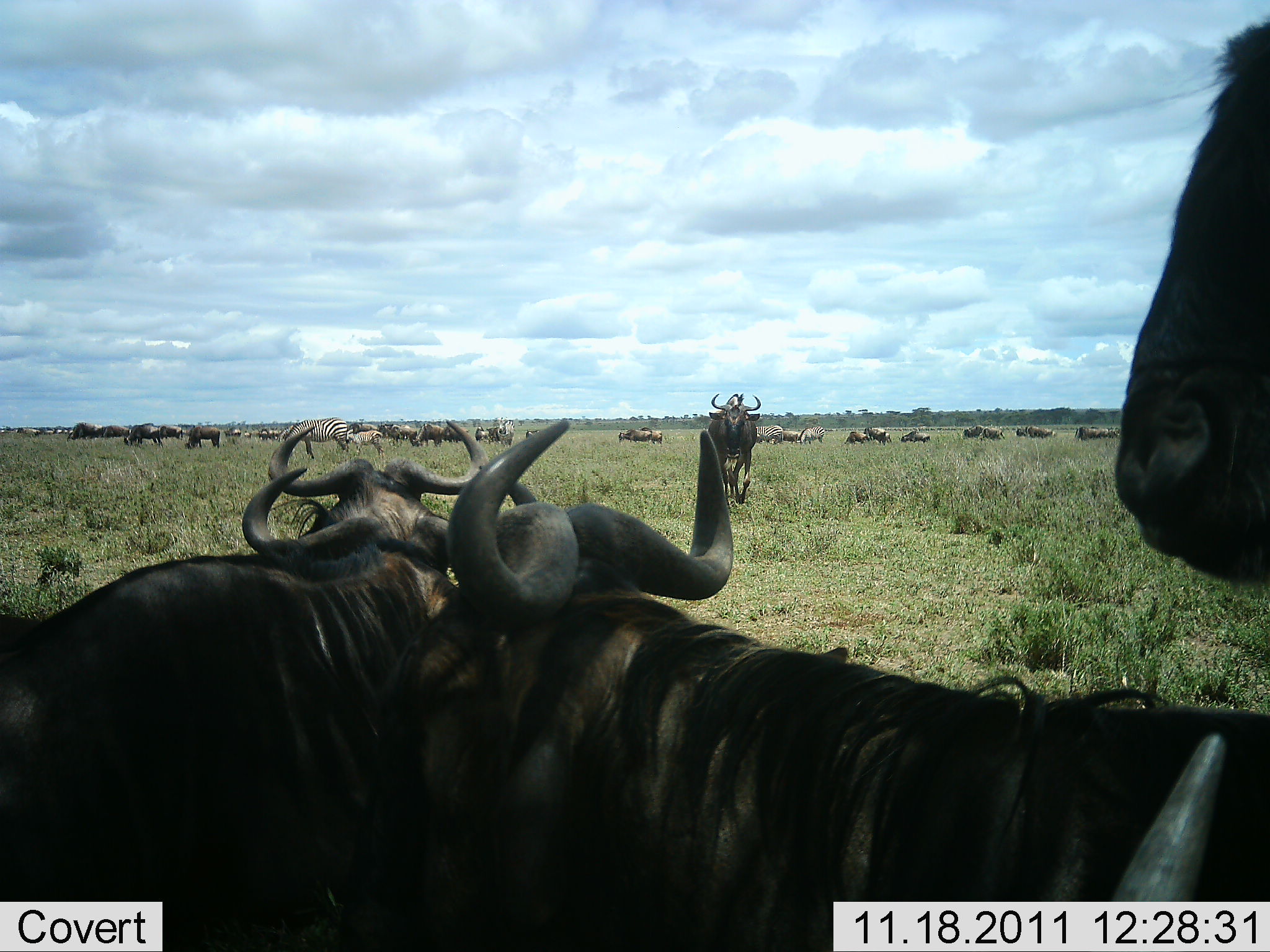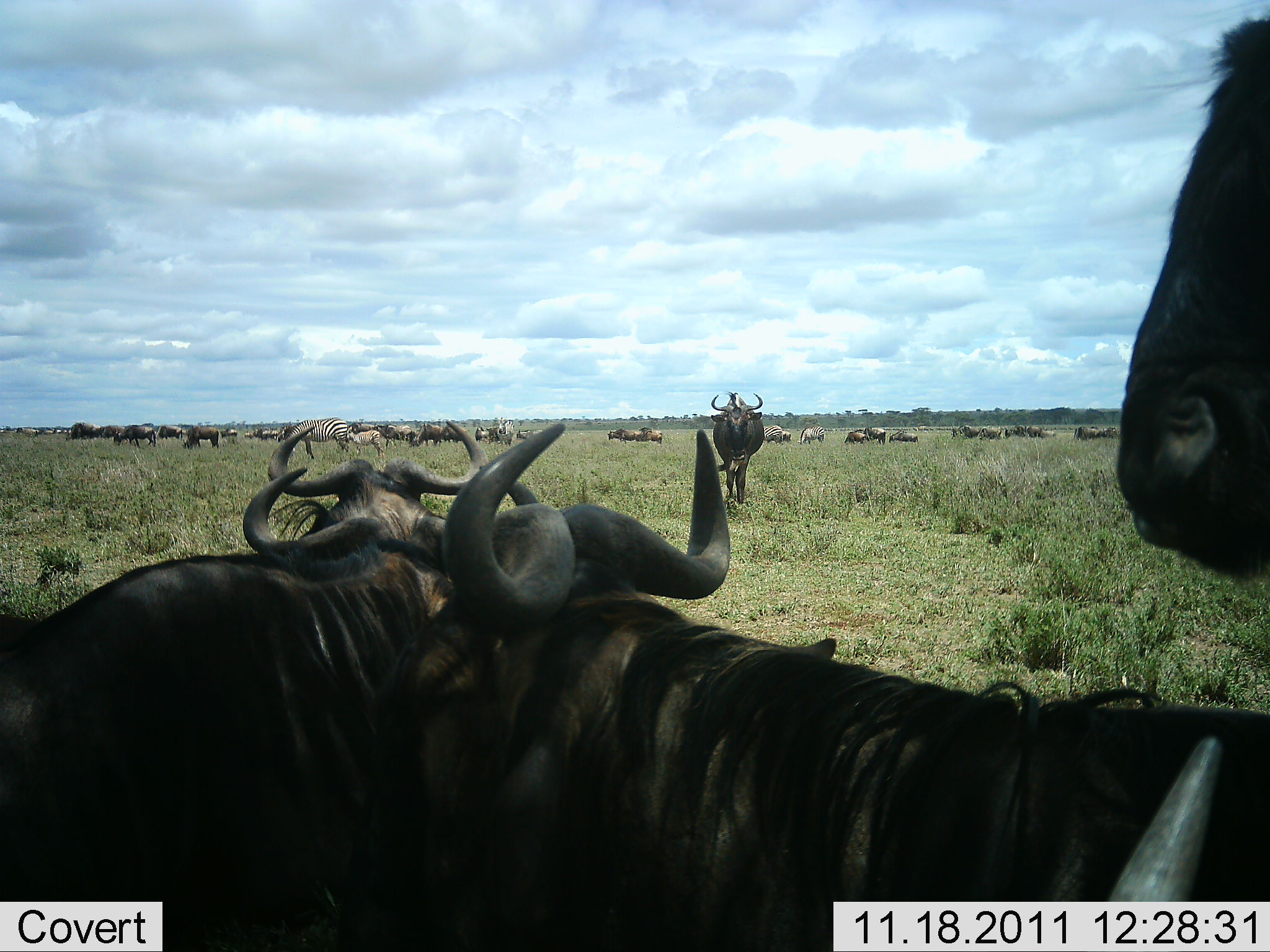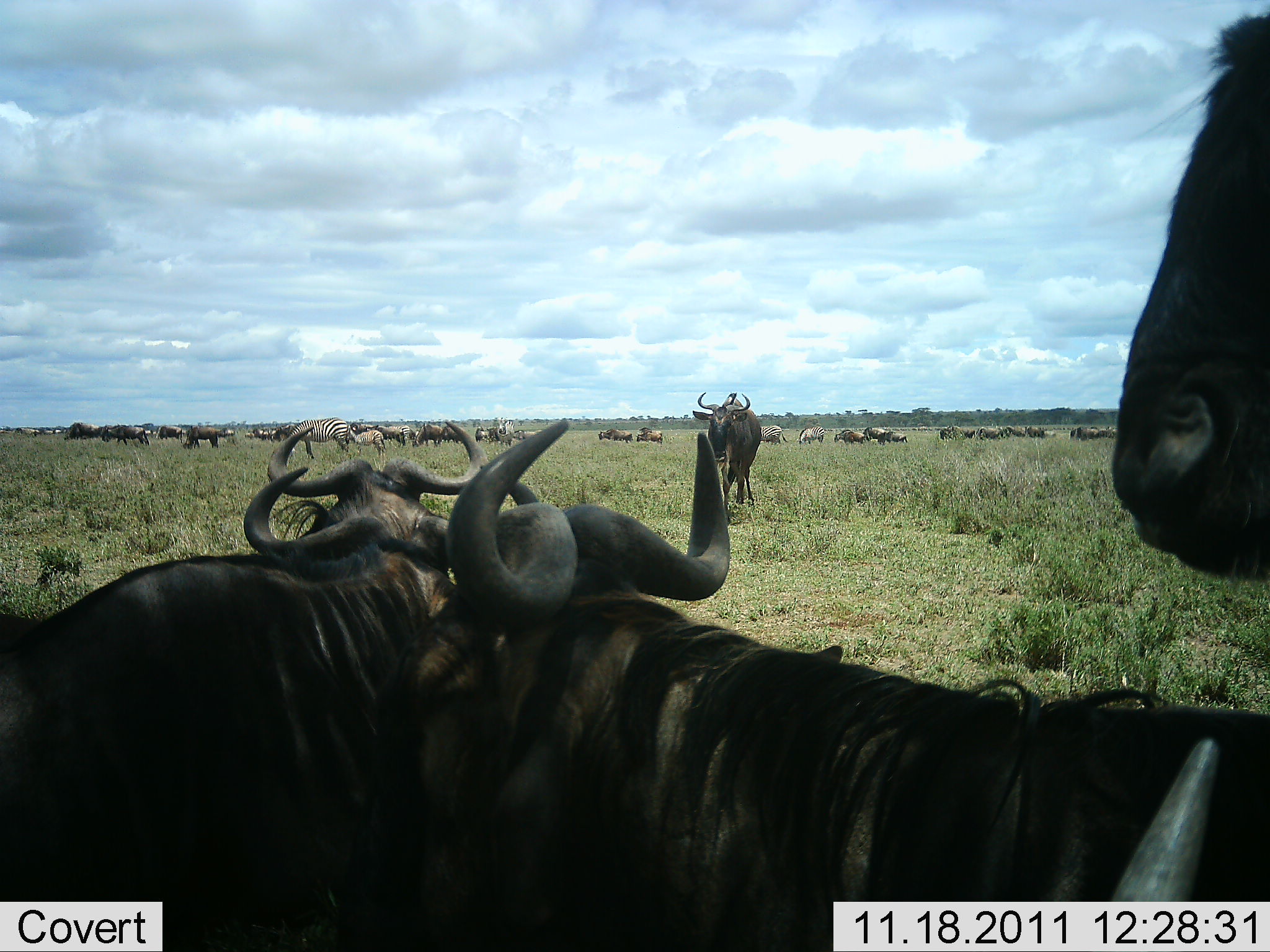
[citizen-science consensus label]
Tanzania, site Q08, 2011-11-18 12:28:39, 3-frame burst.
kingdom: Animalia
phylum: Chordata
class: Mammalia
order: Artiodactyla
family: Bovidae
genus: Connochaetes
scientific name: Connochaetes taurinus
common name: blue wildebeest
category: wildebeest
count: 11-50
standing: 81%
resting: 50%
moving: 75%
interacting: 12%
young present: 0%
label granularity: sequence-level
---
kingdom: Animalia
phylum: Chordata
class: Mammalia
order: Perissodactyla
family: Equidae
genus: Equus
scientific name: Equus quagga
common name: plains zebra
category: zebra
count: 2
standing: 62%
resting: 0%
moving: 15%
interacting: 8%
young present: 8%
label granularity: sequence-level